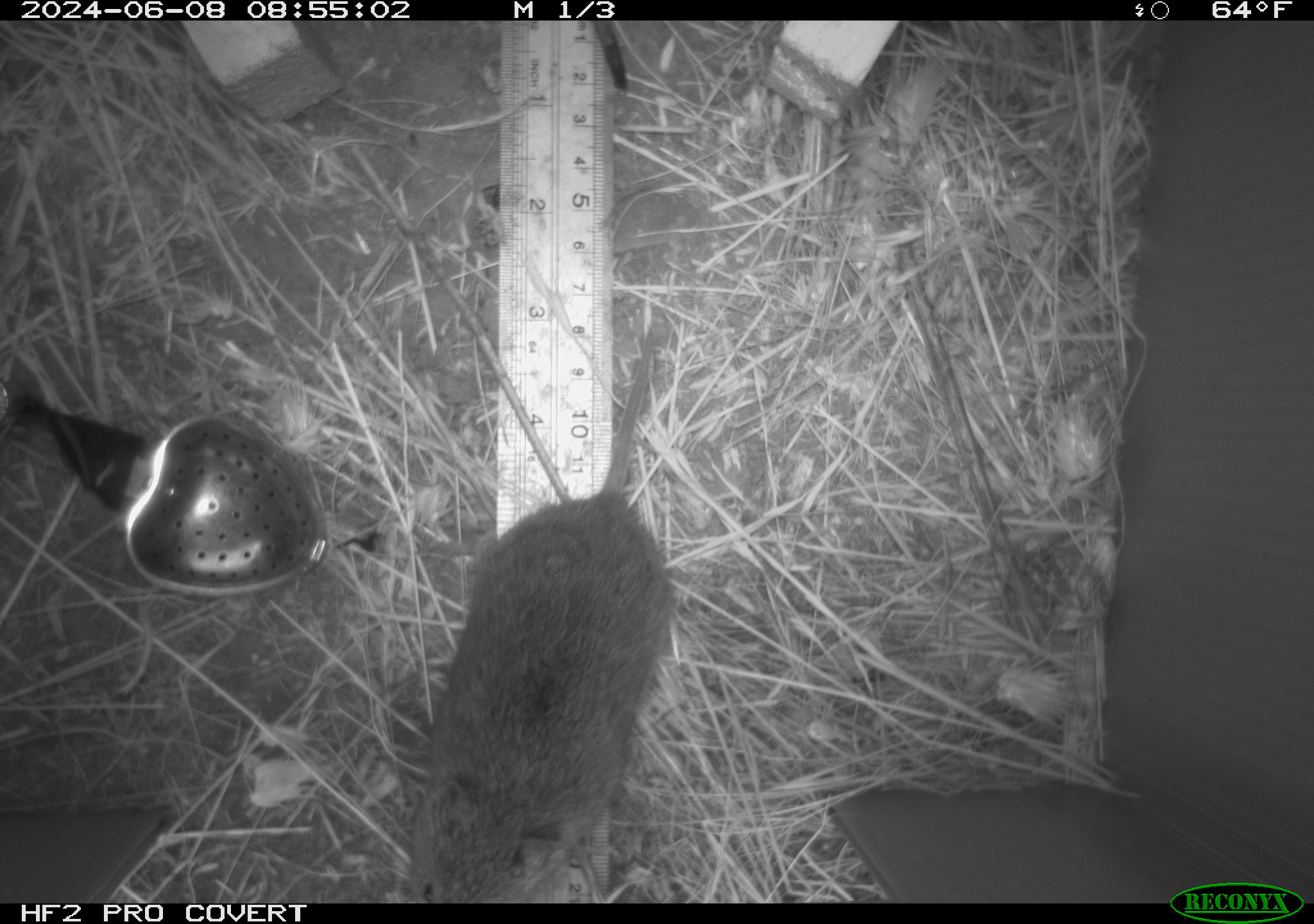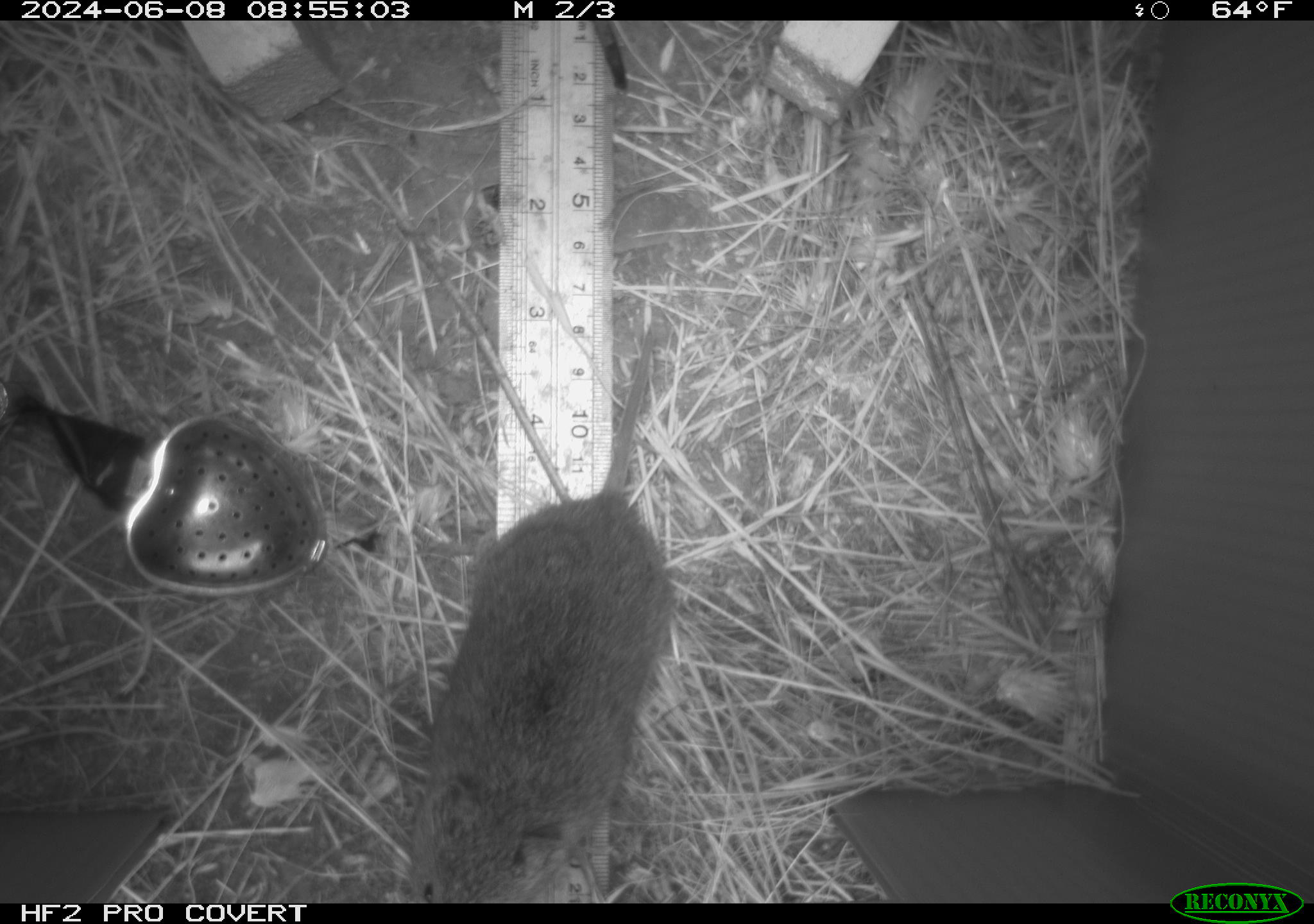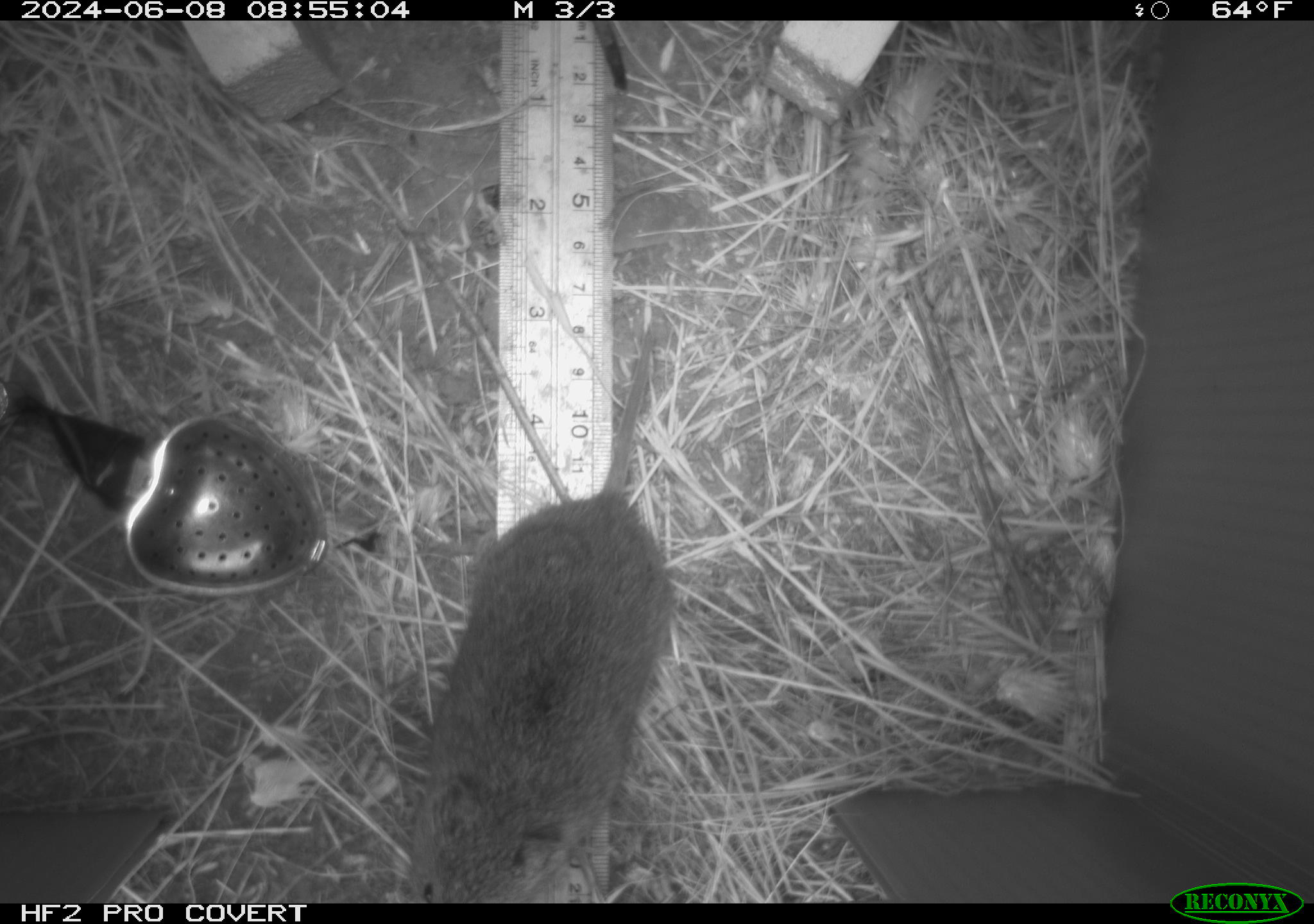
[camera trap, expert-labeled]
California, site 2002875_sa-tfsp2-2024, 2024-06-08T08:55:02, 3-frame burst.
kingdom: Animalia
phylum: Chordata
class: Mammalia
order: Rodentia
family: Cricetidae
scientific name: Arvicolinae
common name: voles, lemmings, and muskrats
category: arvicolinae subfamily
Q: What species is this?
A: Arvicolinae subfamily (voles, lemmings, and muskrats) (Arvicolinae).